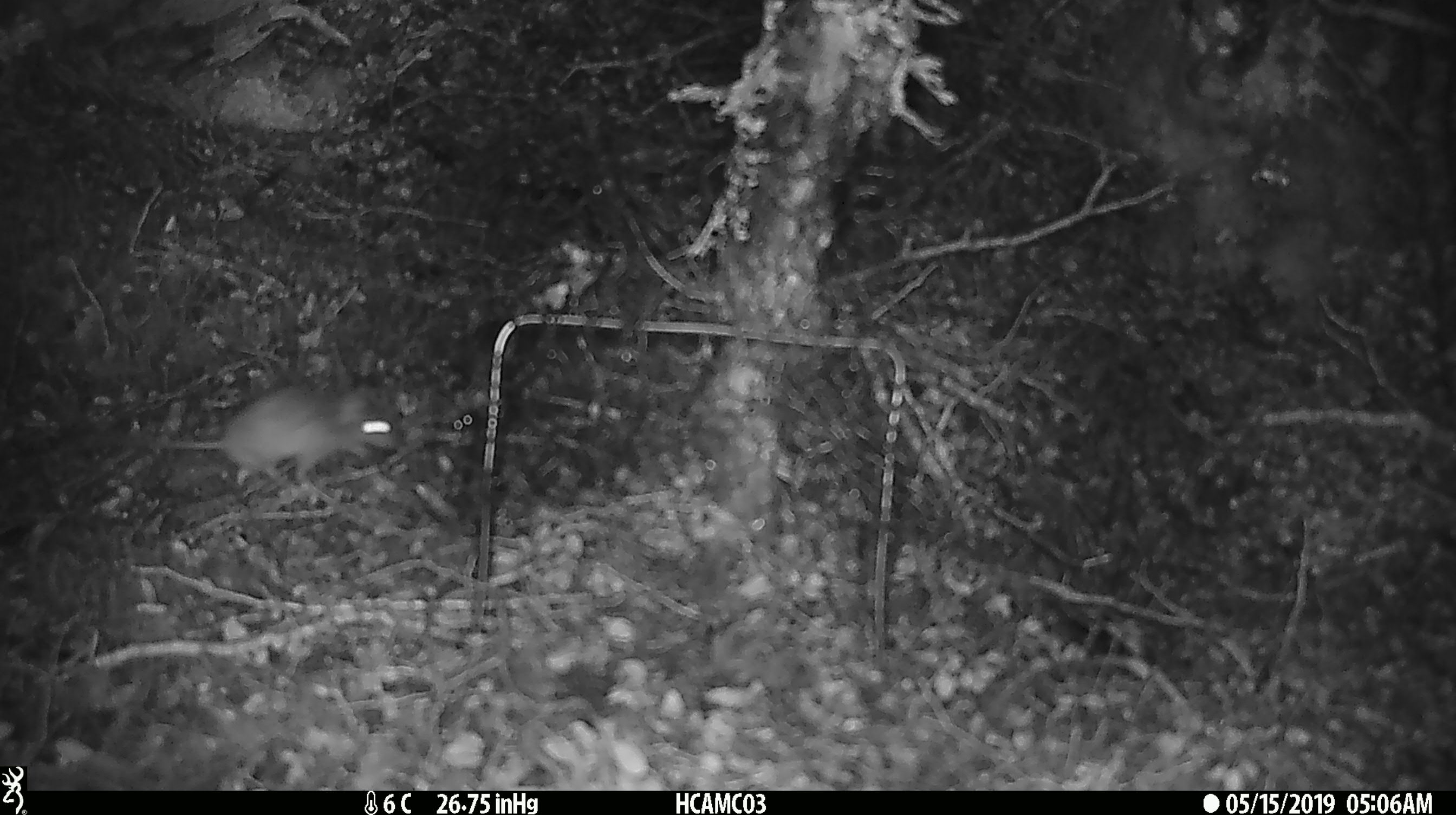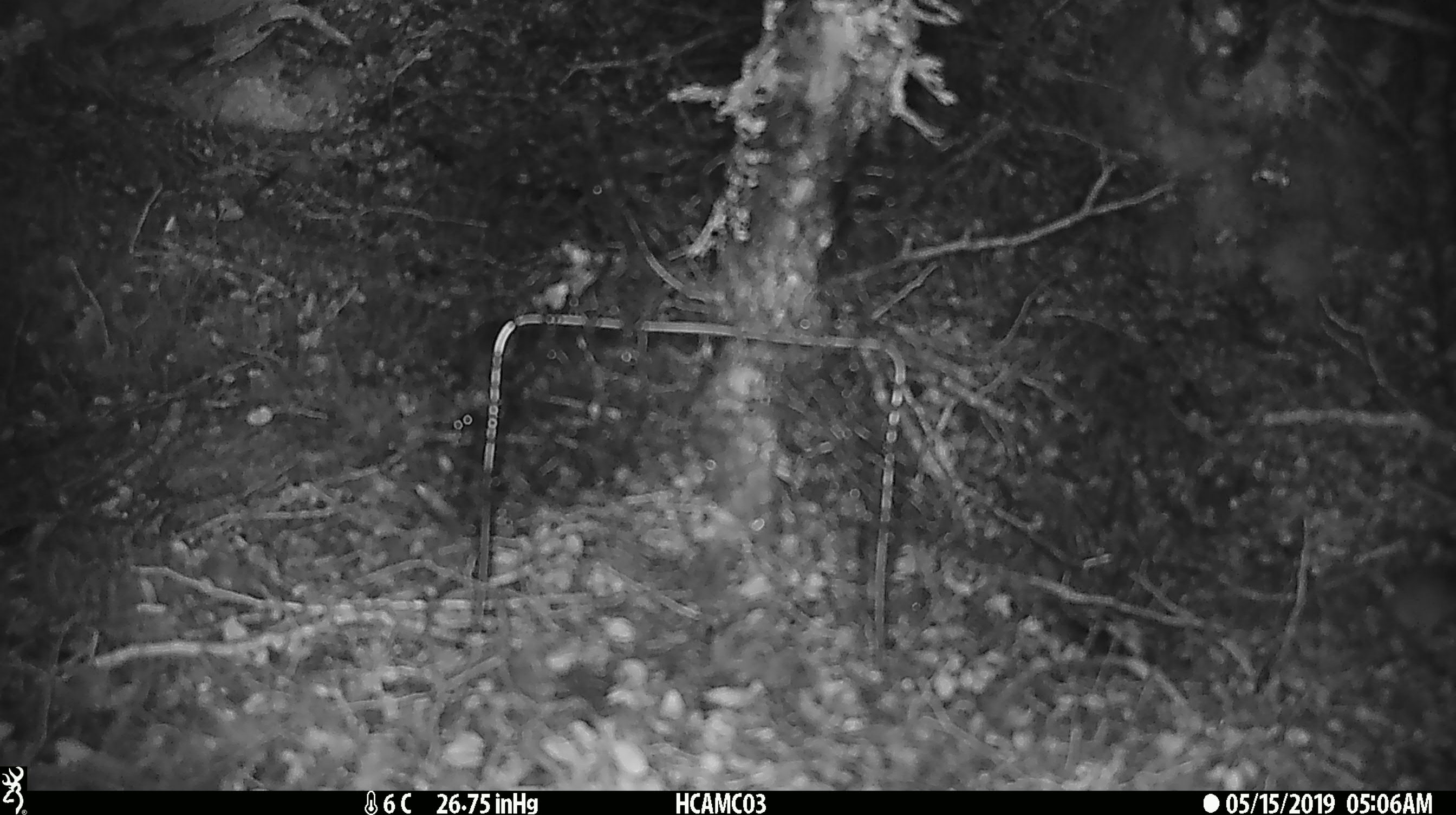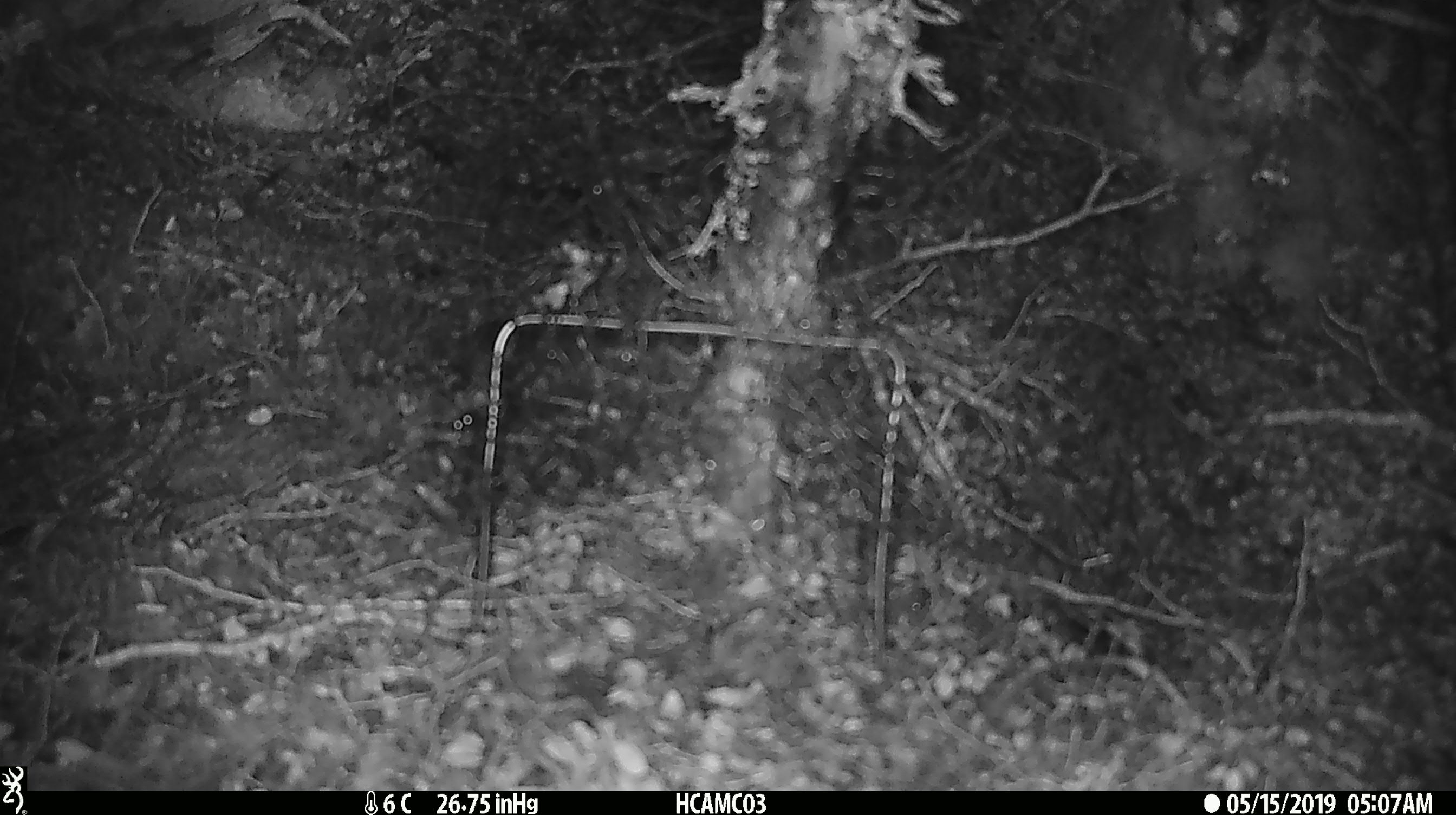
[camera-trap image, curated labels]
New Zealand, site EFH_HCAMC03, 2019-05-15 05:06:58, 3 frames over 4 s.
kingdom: Animalia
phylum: Chordata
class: Mammalia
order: Rodentia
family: Muridae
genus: Mus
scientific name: Mus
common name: mouse